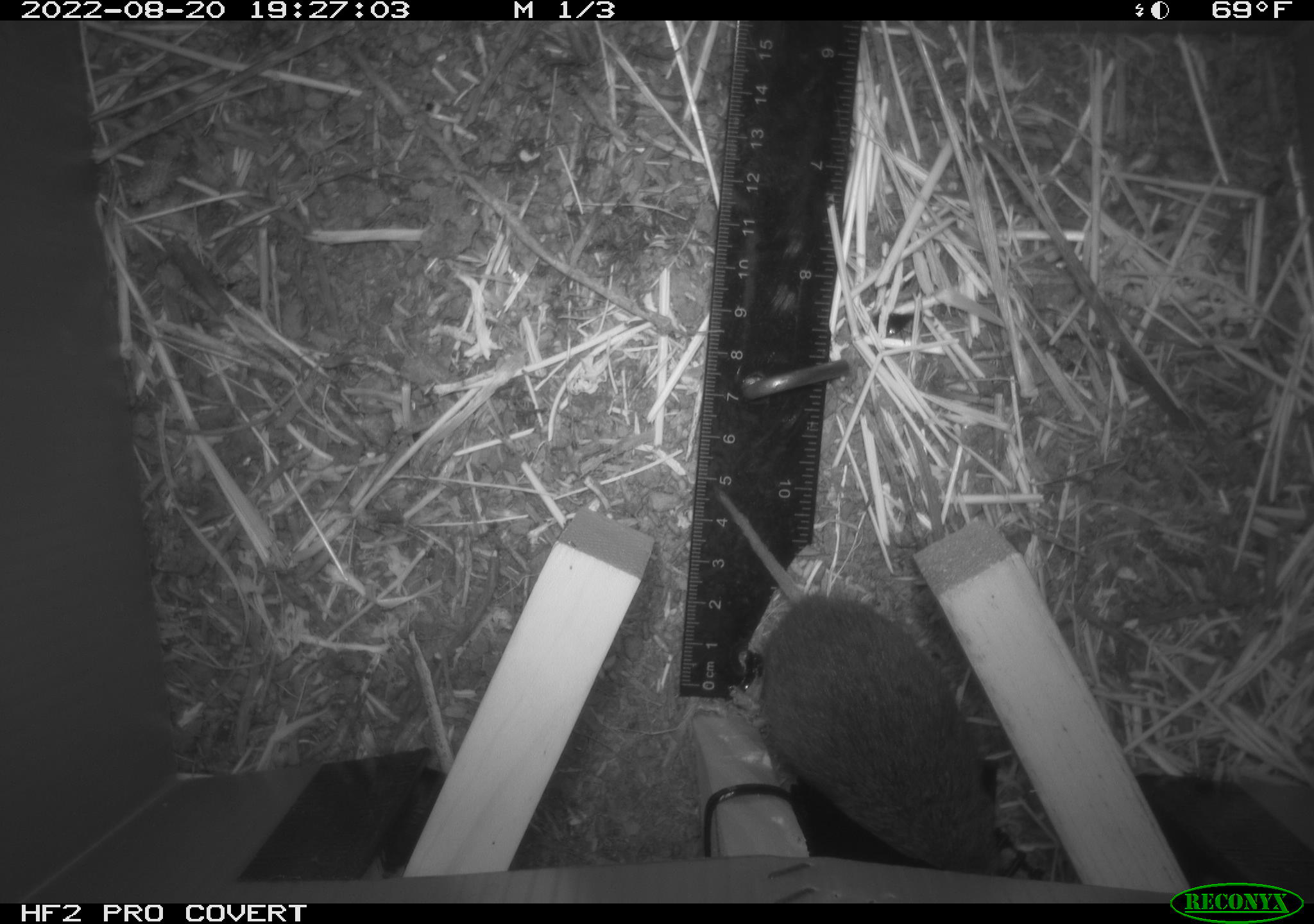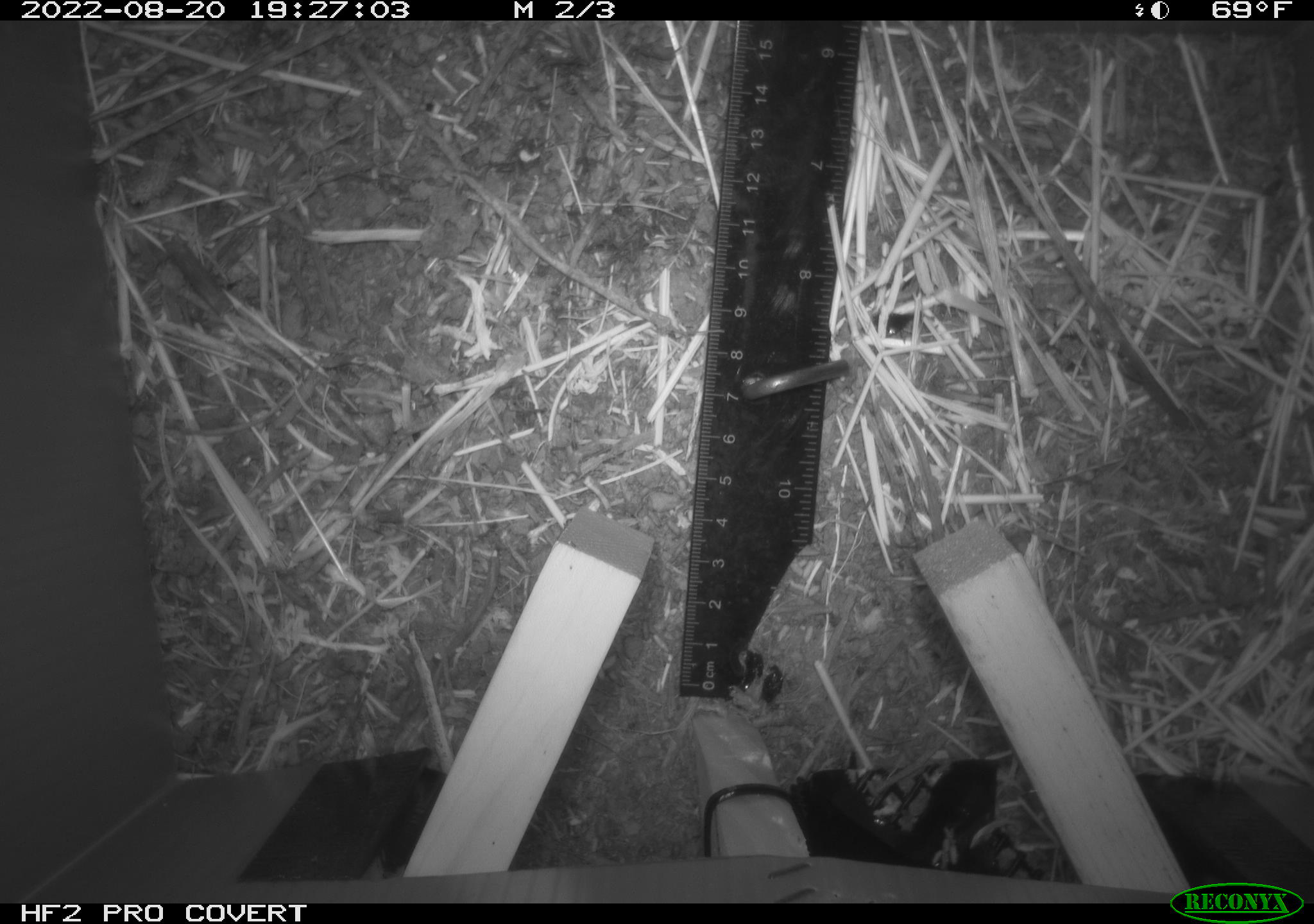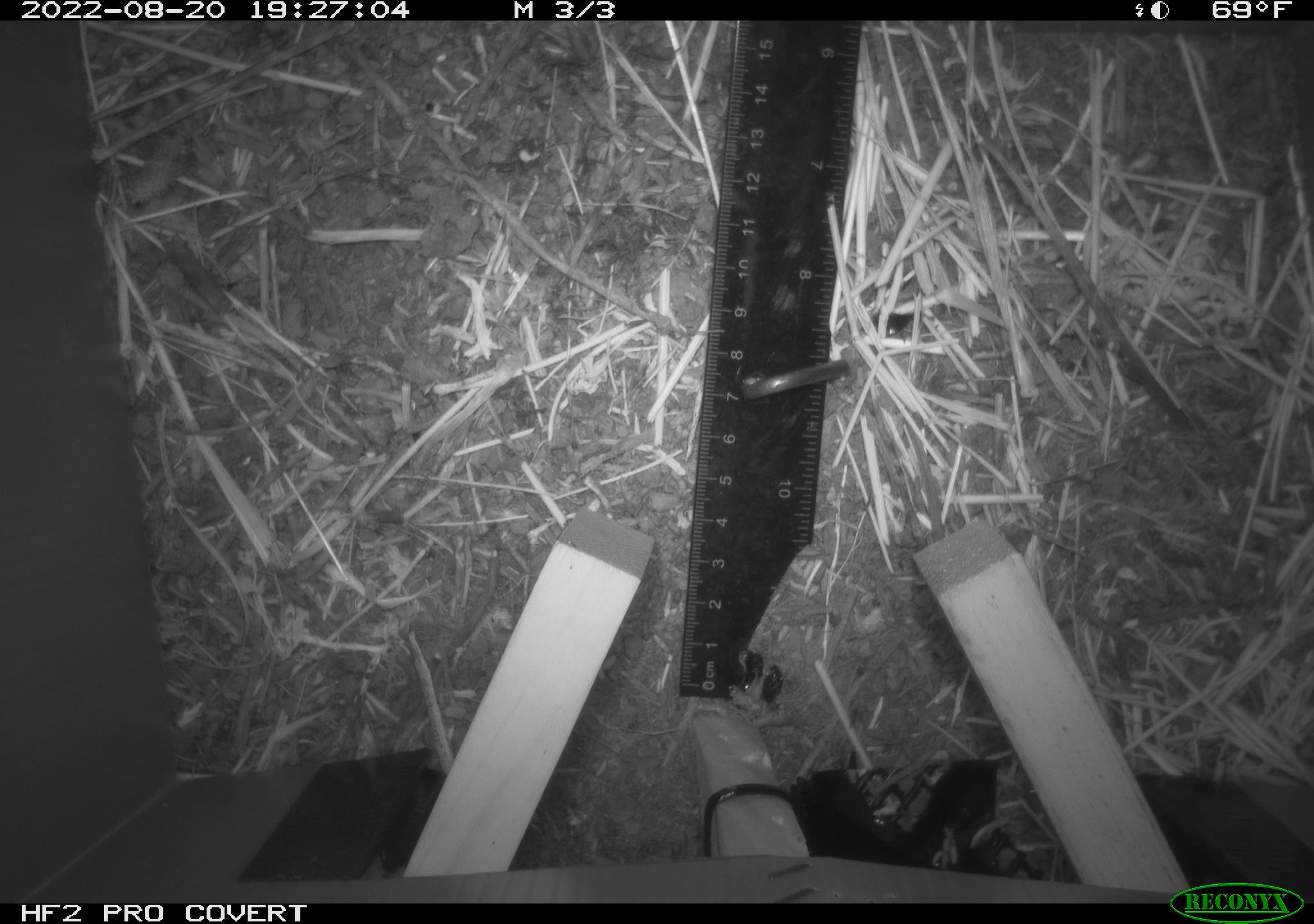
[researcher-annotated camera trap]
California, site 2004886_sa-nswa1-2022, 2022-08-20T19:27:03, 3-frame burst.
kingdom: Animalia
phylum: Chordata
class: Mammalia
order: Rodentia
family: Cricetidae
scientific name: Cricetidae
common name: hamsters, voles, lemmings, and allies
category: cricetidae family